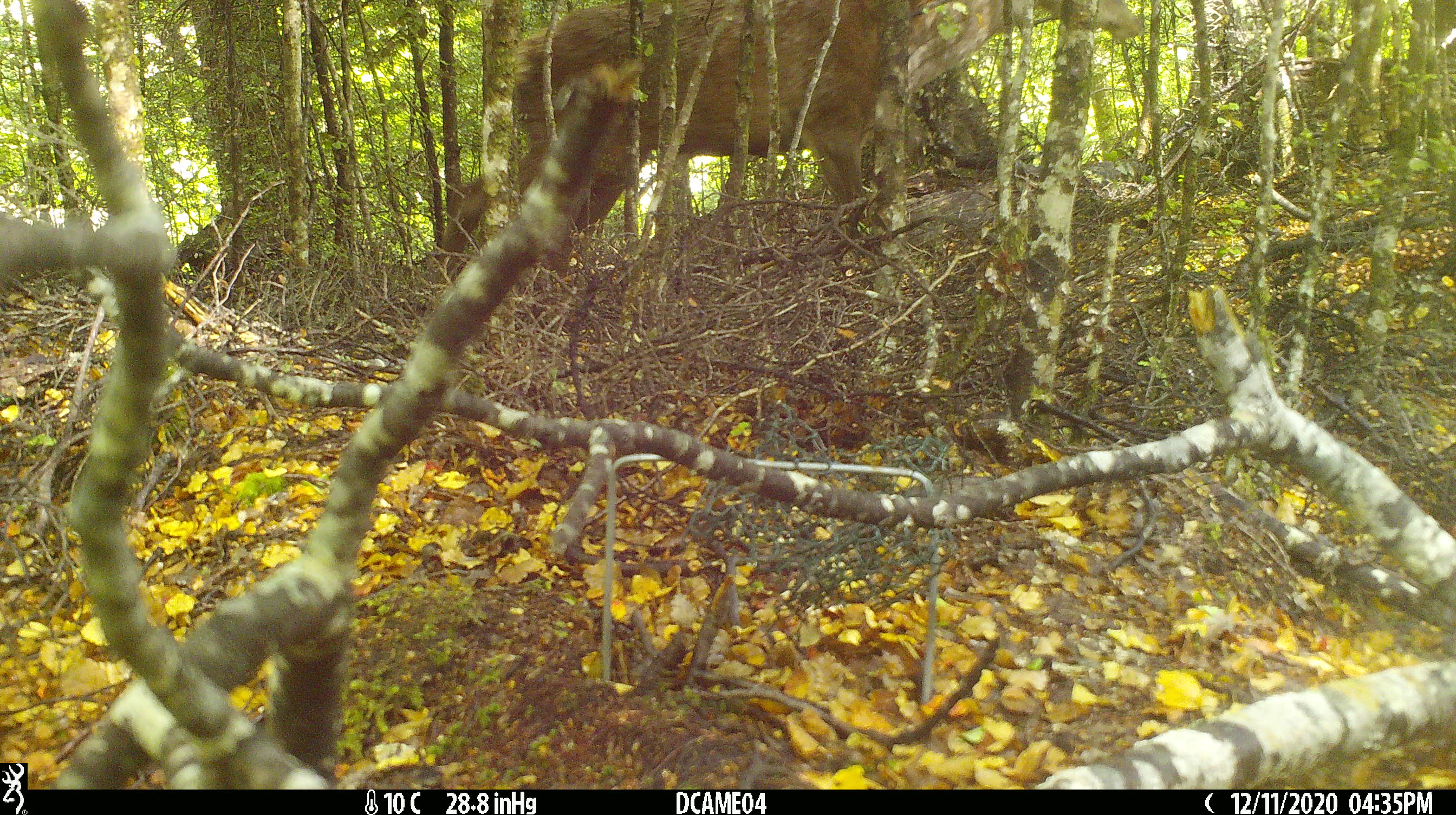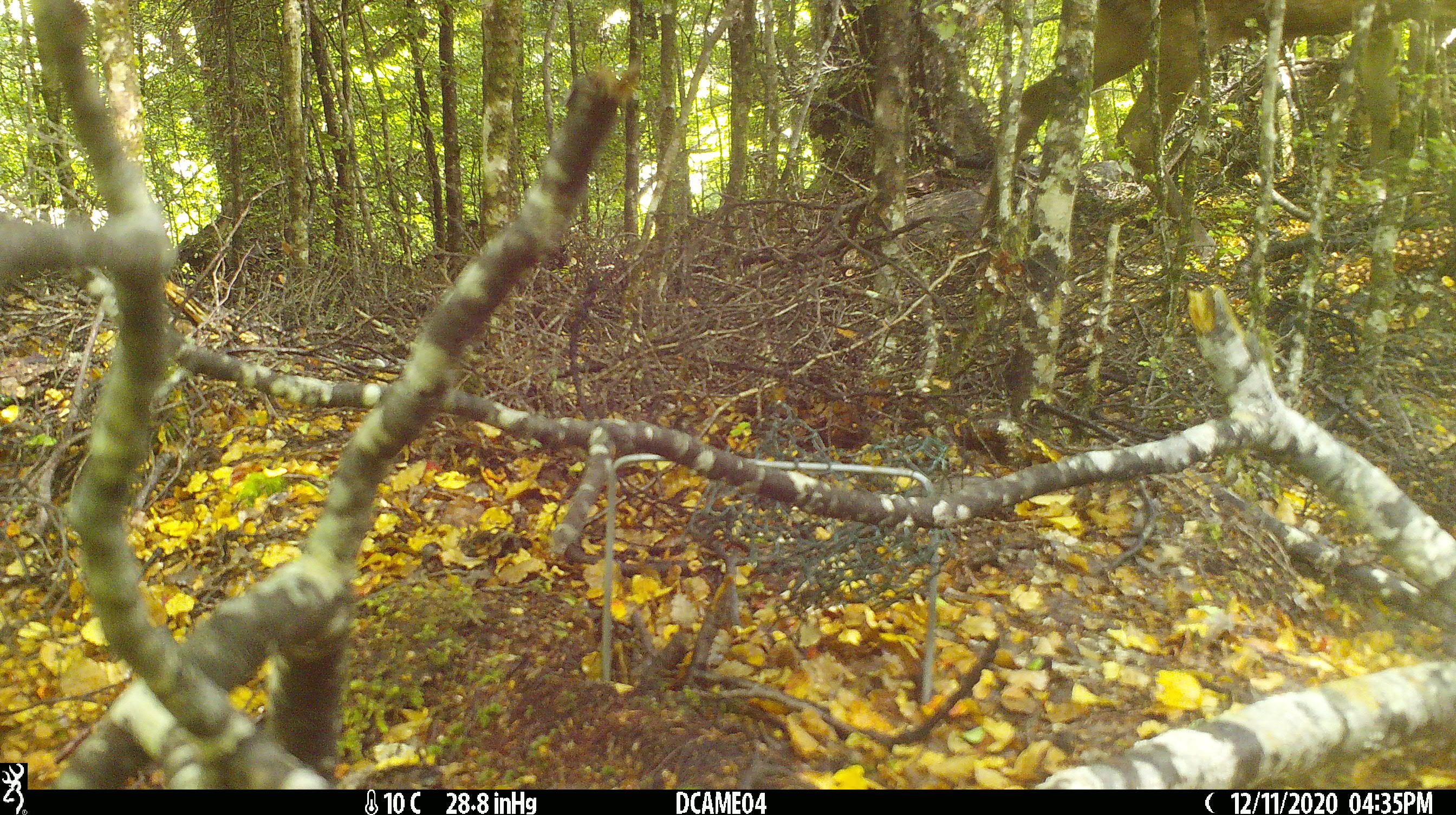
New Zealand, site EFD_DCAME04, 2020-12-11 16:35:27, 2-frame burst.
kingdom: Animalia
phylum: Chordata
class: Mammalia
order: Artiodactyla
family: Cervidae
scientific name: Cervidae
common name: deer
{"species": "deer (Cervidae)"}